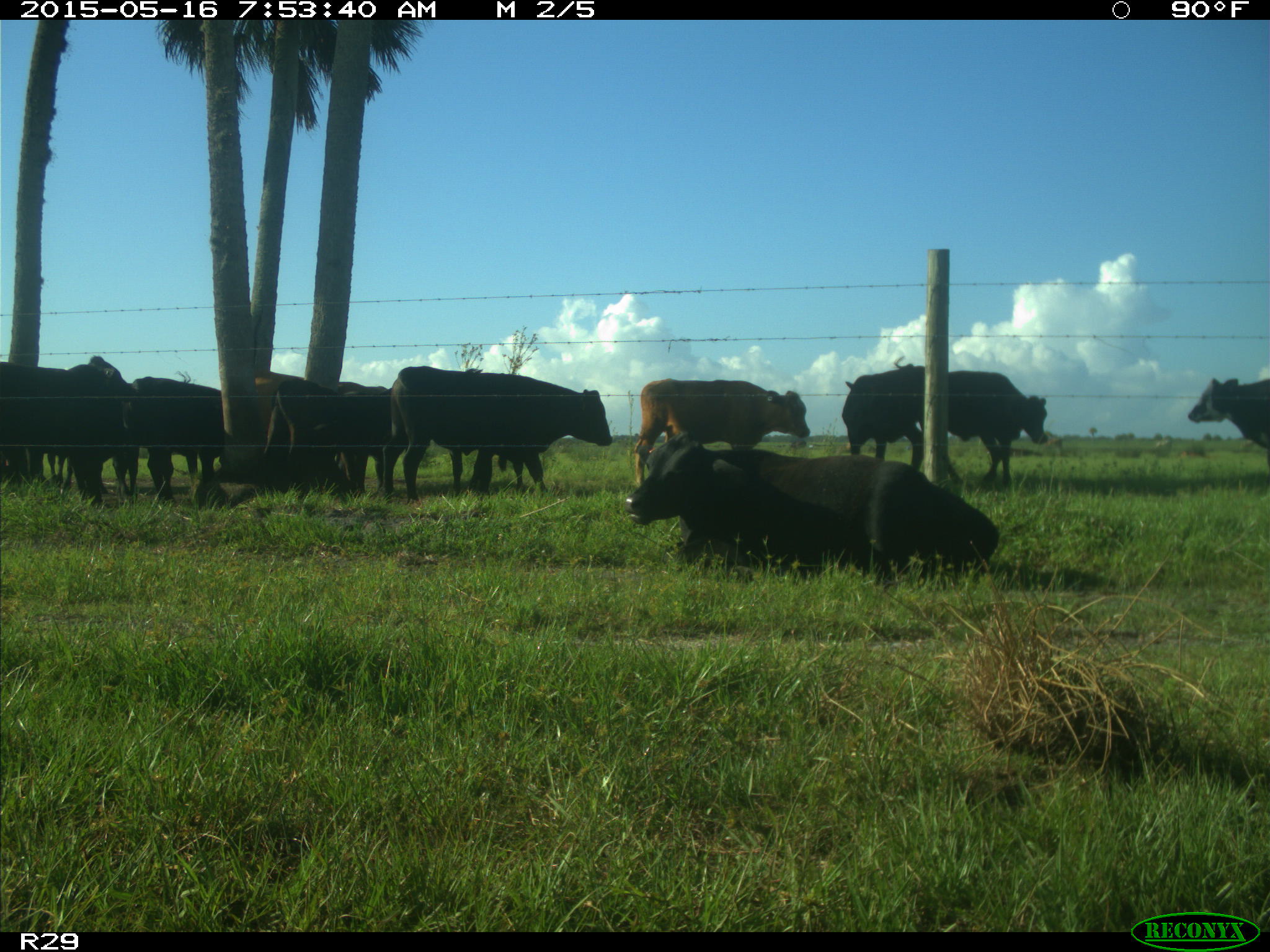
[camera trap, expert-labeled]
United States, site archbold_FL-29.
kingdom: Animalia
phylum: Chordata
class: Mammalia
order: Artiodactyla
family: Bovidae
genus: Bos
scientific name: Bos taurus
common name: domestic cow